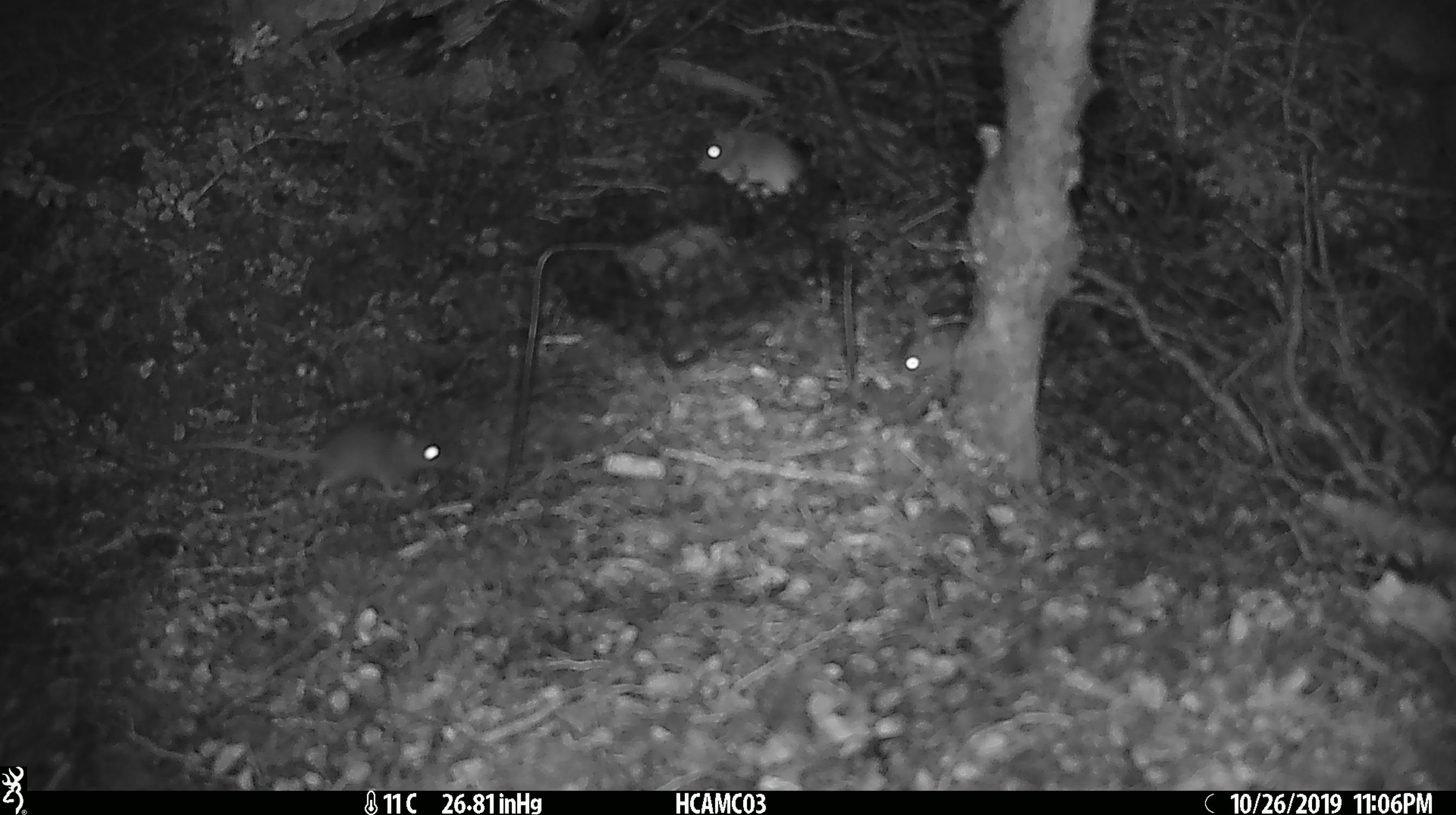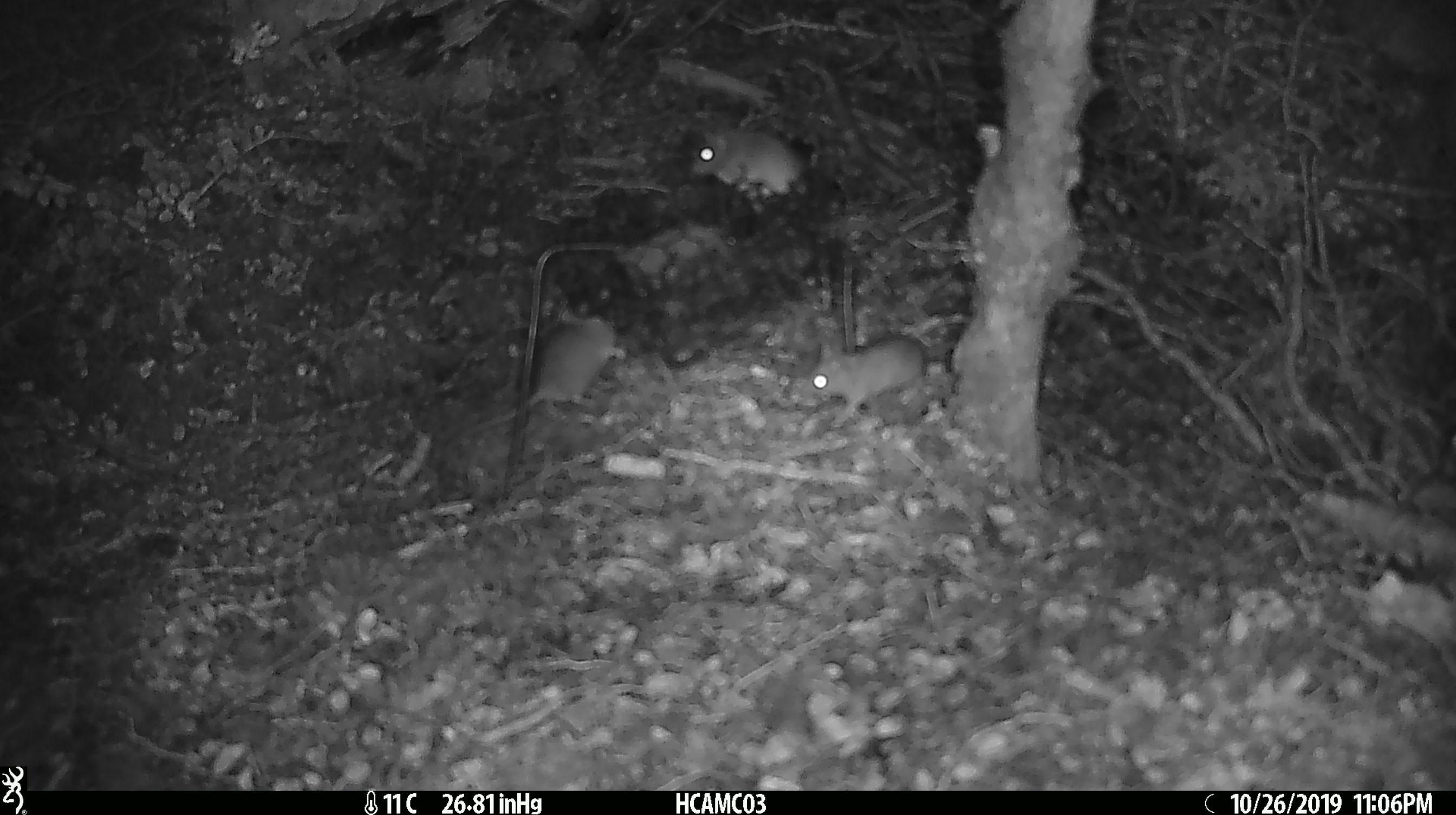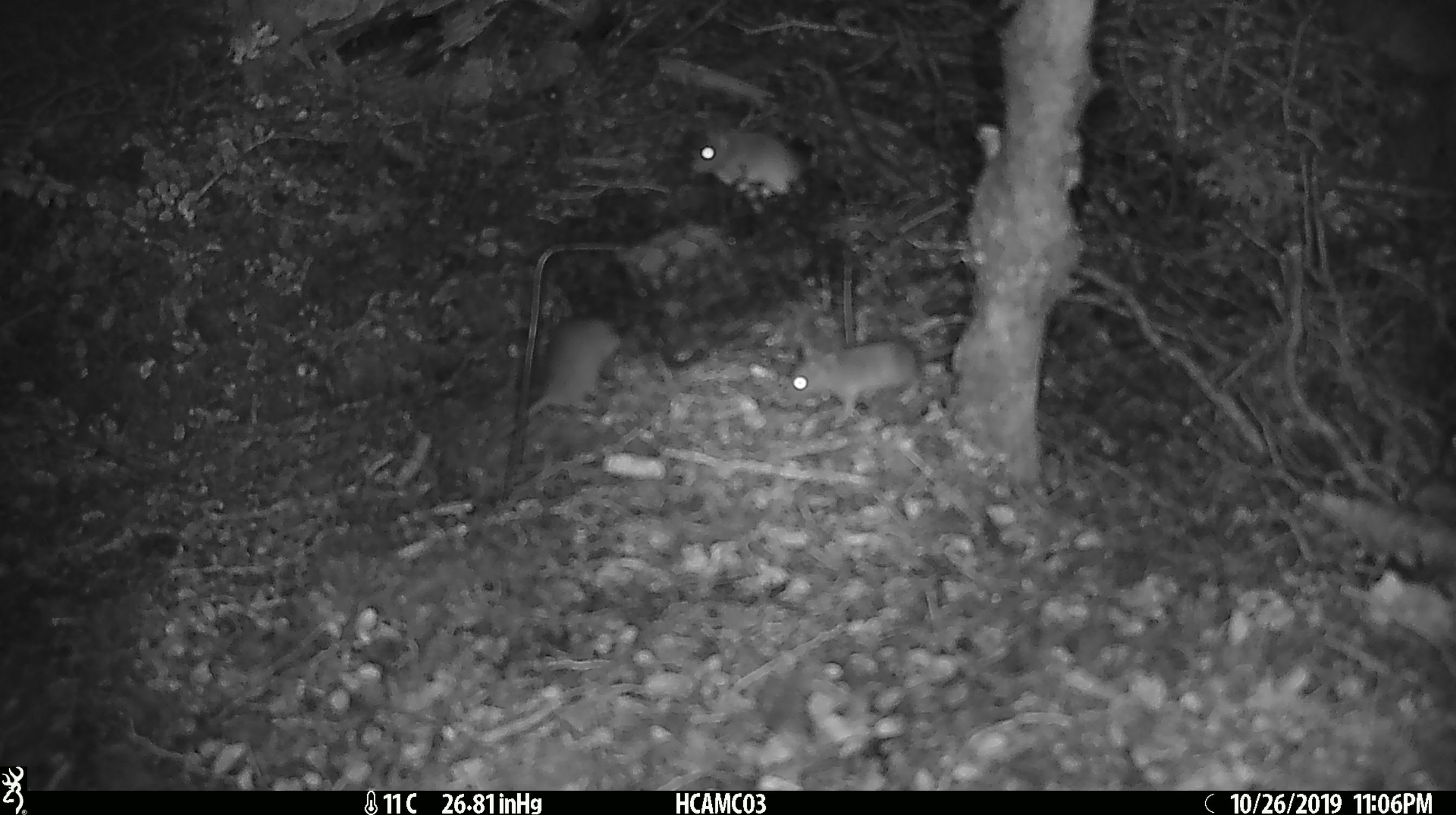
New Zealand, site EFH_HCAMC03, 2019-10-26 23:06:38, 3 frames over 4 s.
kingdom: Animalia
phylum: Chordata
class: Mammalia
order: Rodentia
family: Muridae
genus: Mus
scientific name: Mus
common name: mouse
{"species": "mouse (Mus)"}